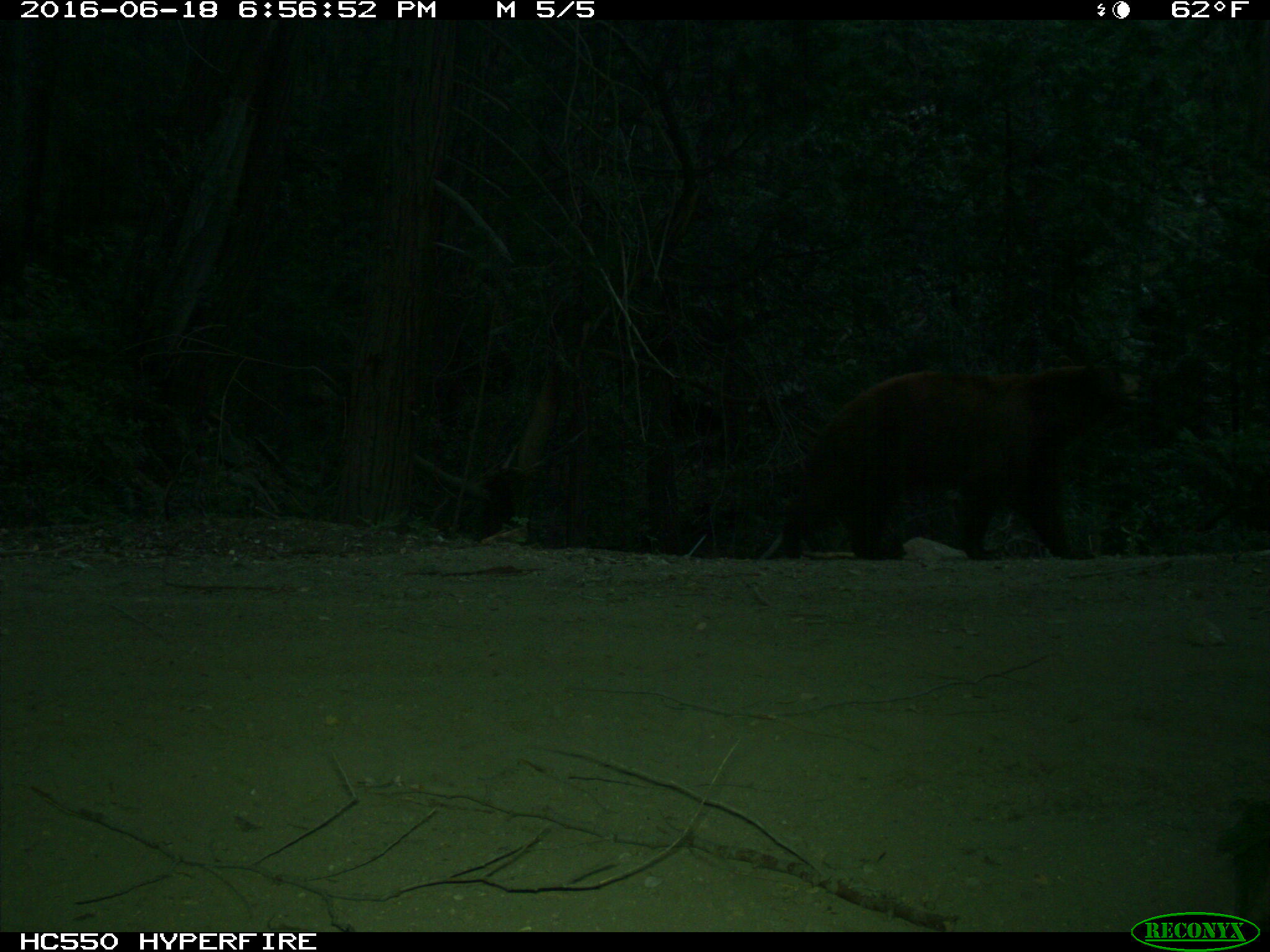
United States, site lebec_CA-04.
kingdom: Animalia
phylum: Chordata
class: Mammalia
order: Carnivora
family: Ursidae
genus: Ursus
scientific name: Ursus americanus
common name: american black bear